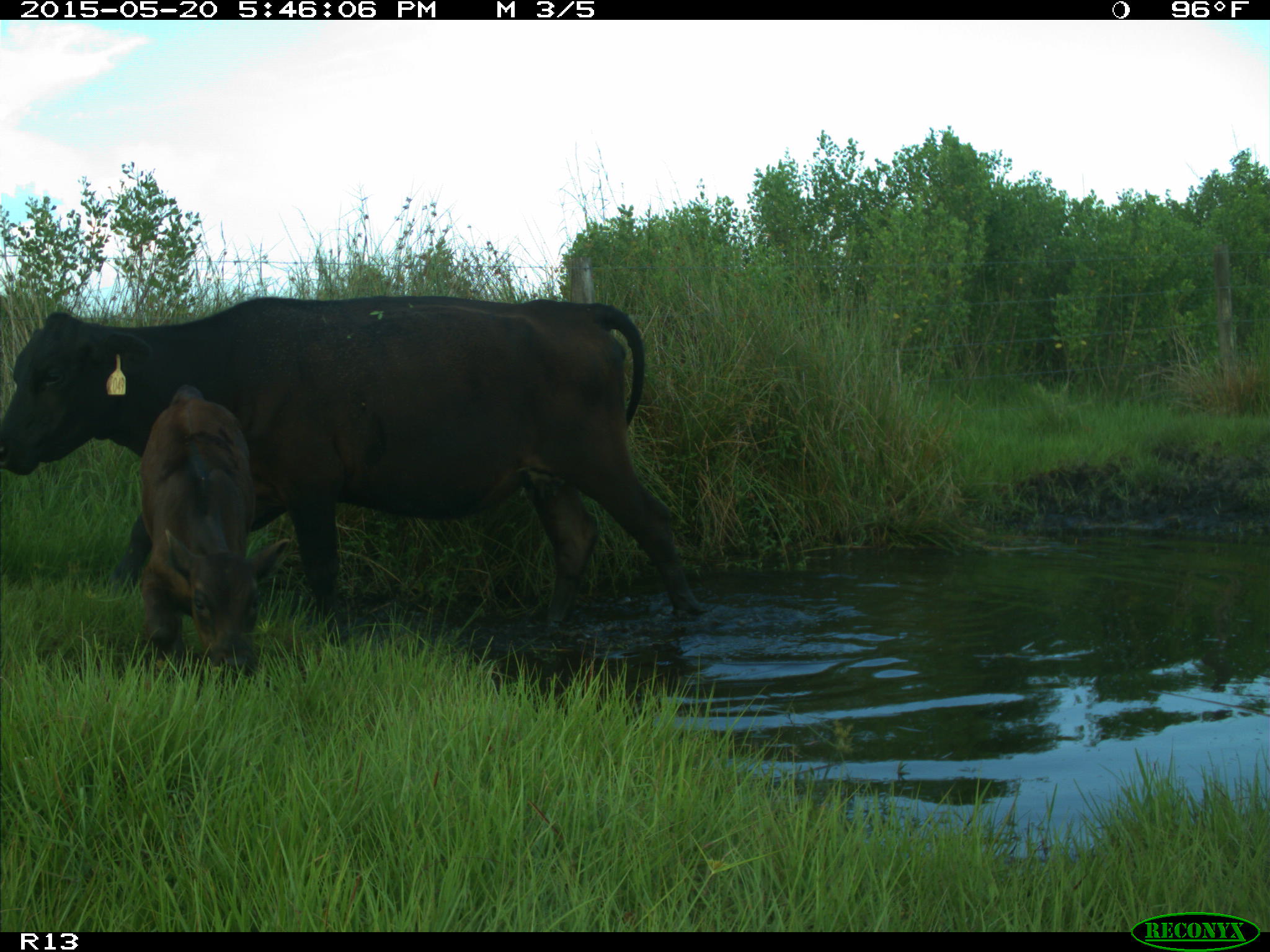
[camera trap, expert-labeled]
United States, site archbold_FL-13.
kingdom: Animalia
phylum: Chordata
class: Mammalia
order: Artiodactyla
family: Bovidae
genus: Bos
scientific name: Bos taurus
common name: domestic cow